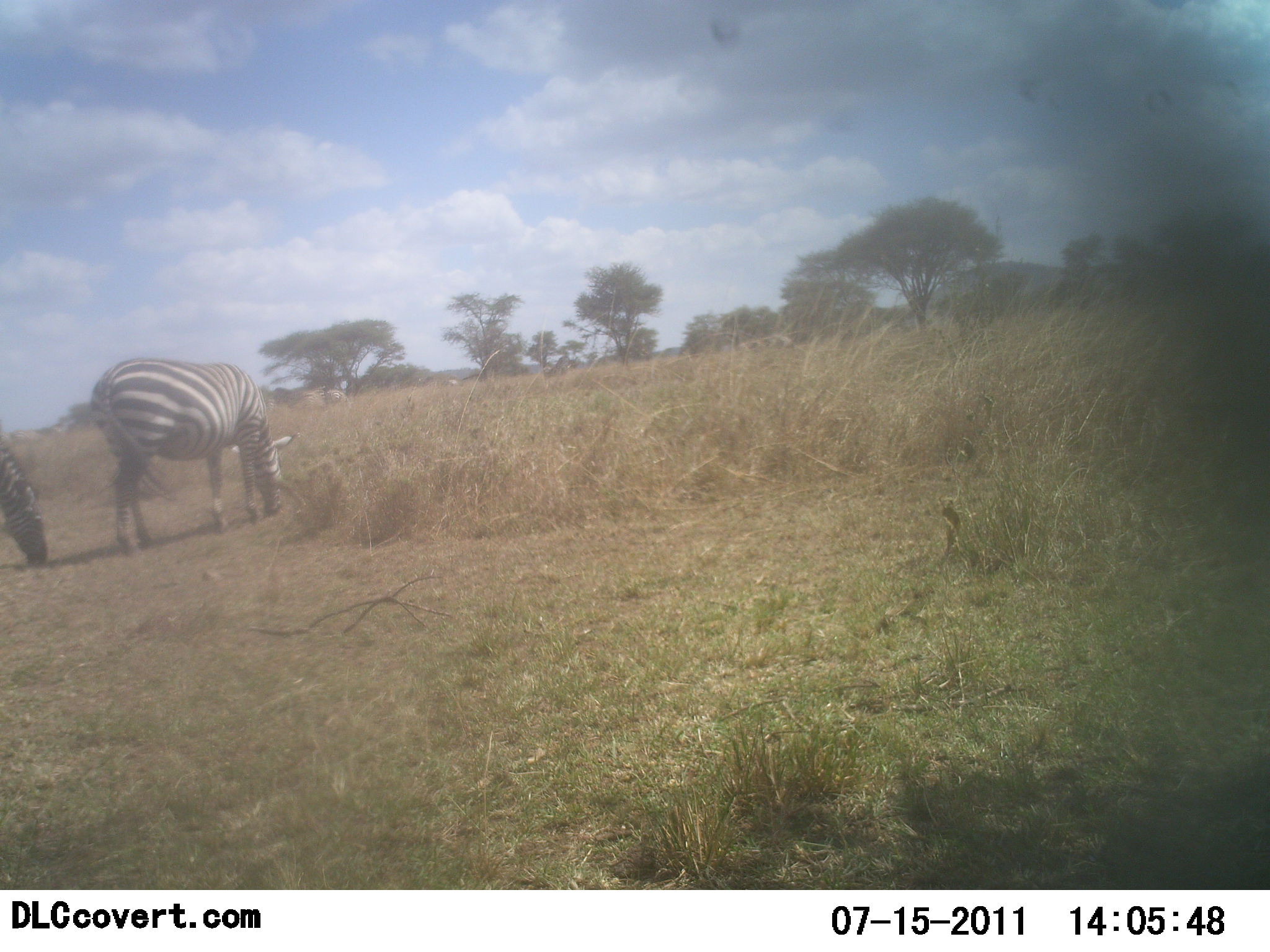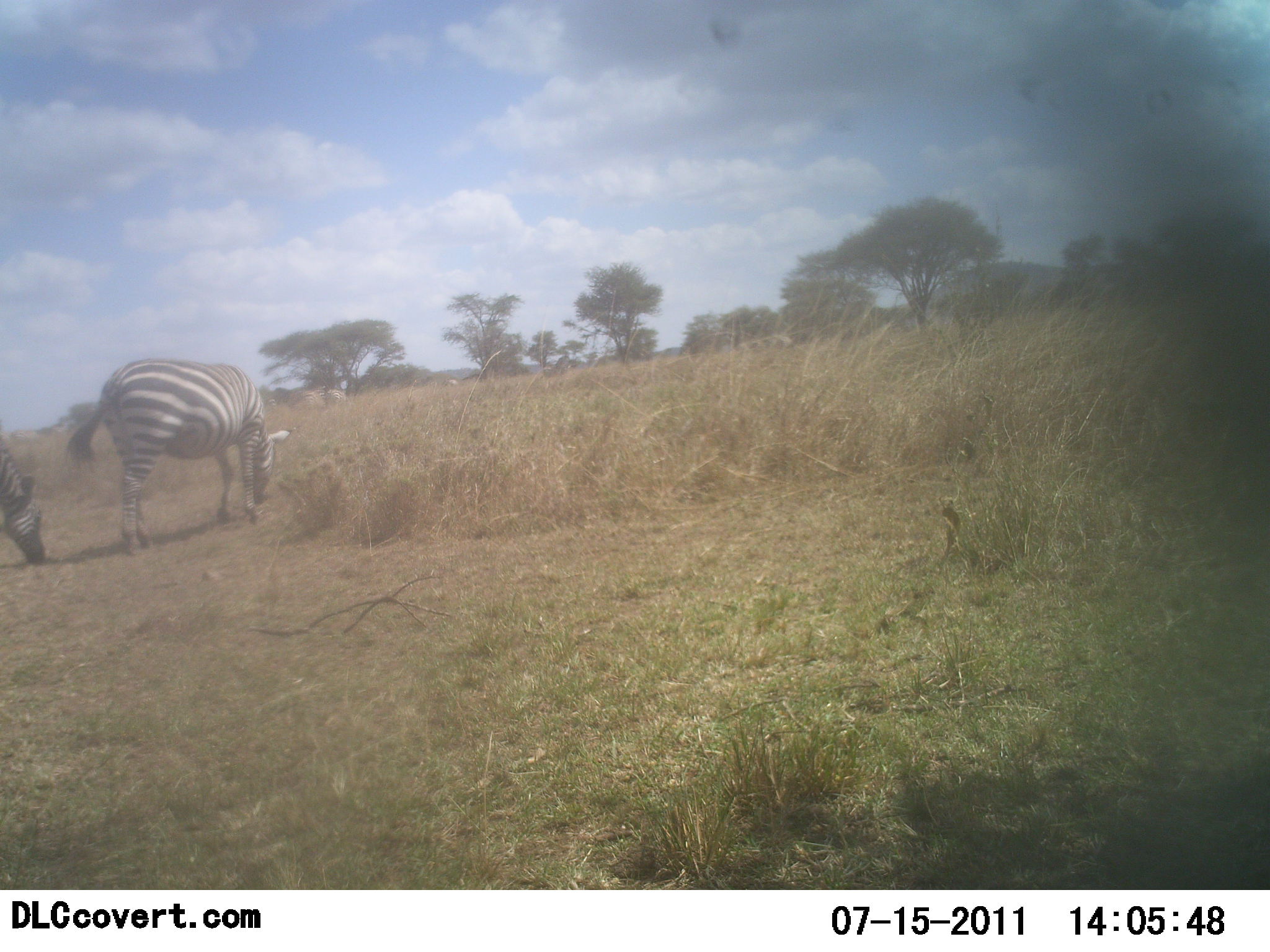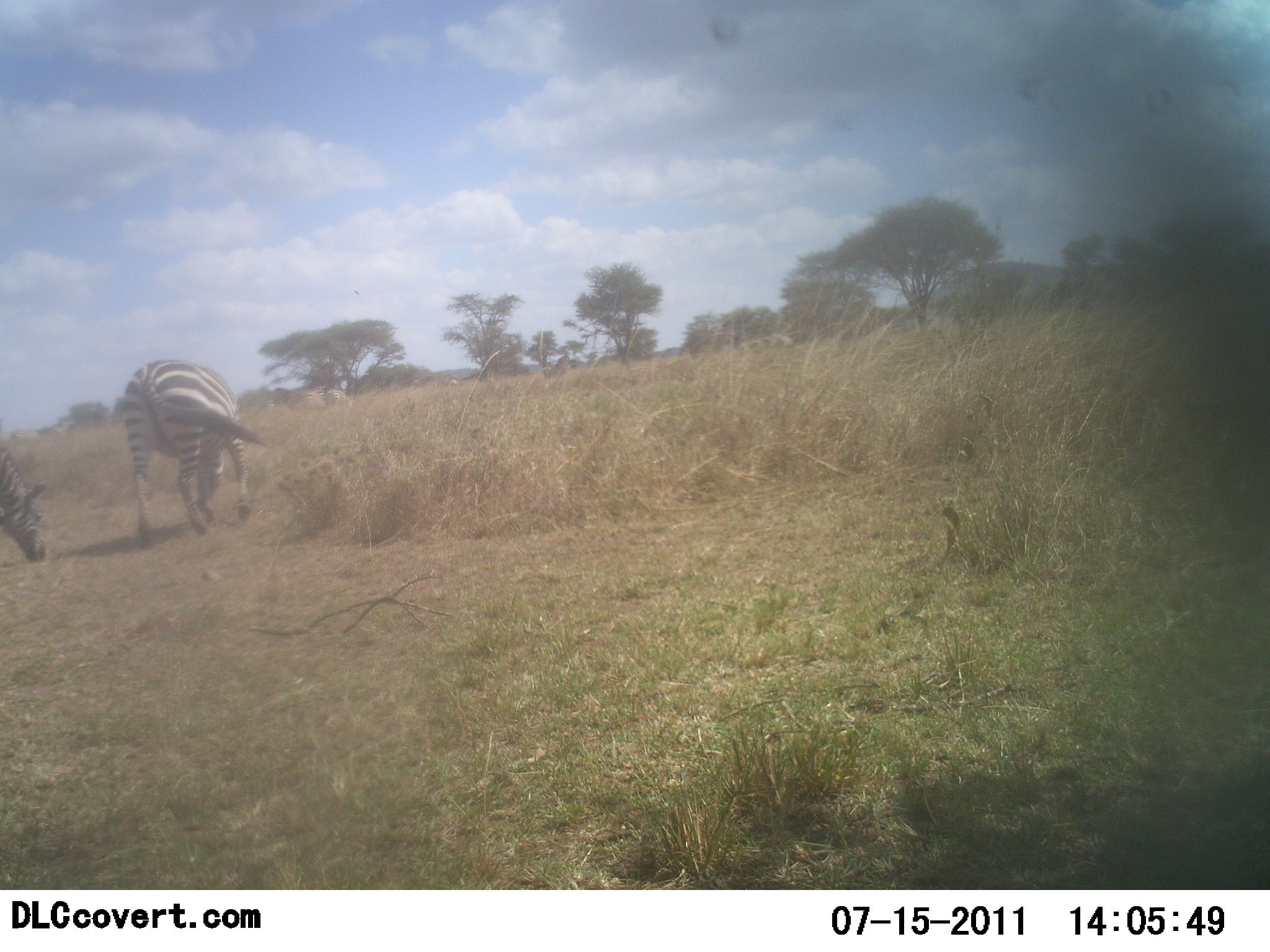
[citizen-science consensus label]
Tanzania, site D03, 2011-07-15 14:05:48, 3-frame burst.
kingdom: Animalia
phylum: Chordata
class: Mammalia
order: Perissodactyla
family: Equidae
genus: Equus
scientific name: Equus quagga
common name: plains zebra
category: zebra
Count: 2.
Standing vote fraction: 9%.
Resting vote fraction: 0%.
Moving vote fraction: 18%.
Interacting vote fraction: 0%.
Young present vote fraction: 0%.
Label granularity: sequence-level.